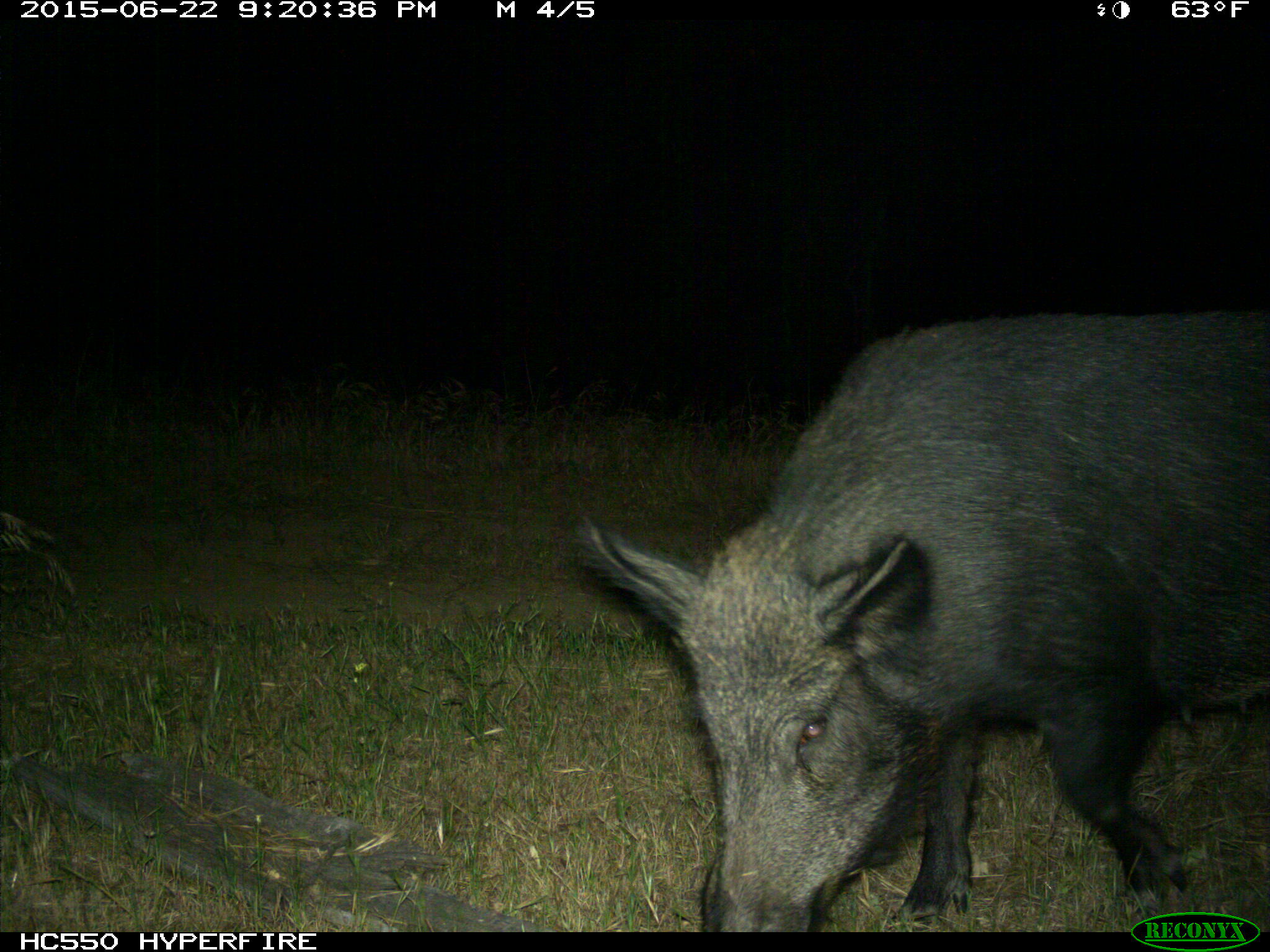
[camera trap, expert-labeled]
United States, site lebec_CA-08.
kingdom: Animalia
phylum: Chordata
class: Mammalia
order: Artiodactyla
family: Suidae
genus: Sus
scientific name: Sus scrofa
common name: wild boar